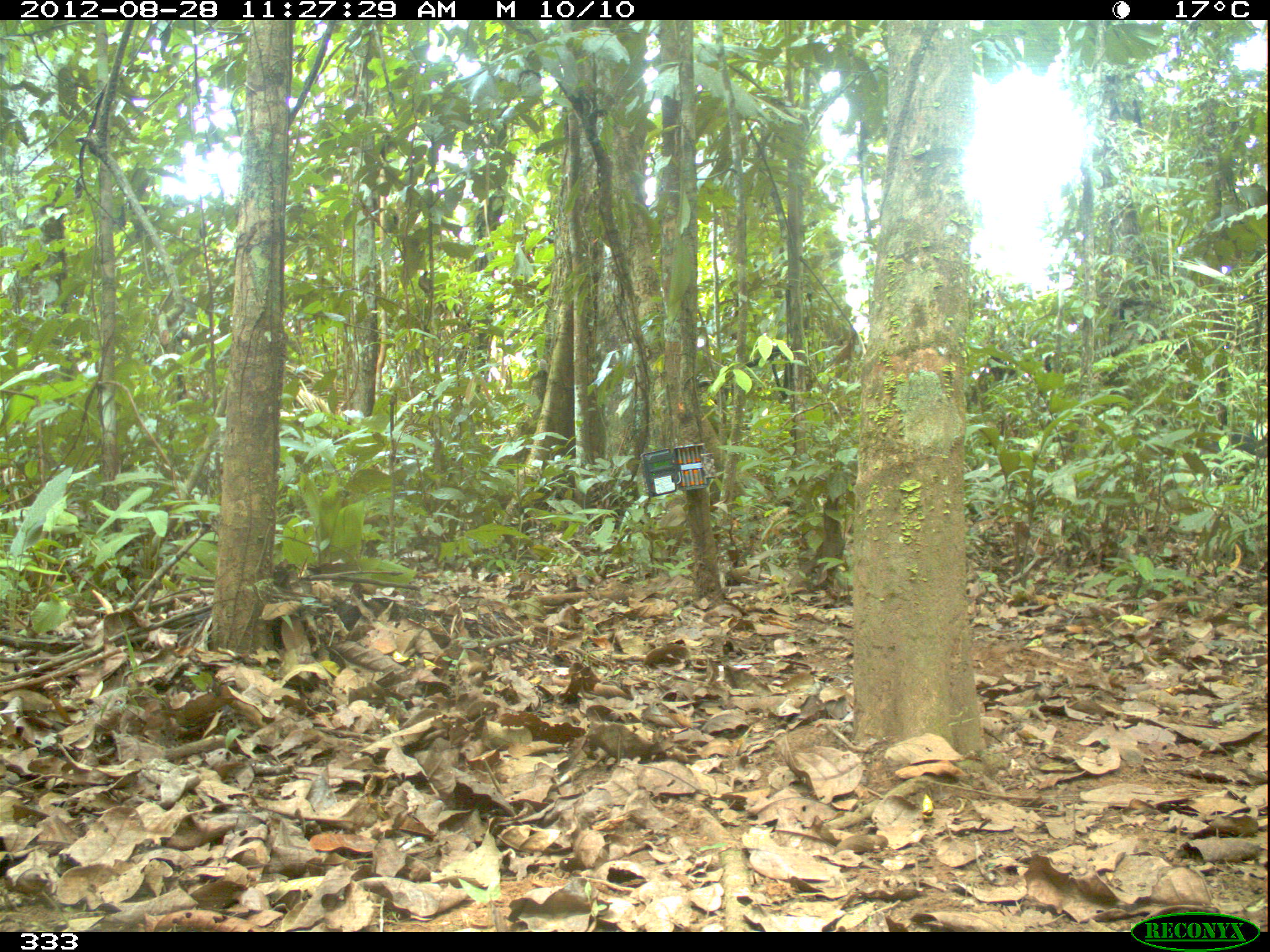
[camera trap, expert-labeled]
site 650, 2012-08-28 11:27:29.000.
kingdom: Animalia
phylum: Chordata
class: Mammalia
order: Artiodactyla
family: Tayassuidae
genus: Tayassu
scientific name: Tayassu pecari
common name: white-lipped peccary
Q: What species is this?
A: Tayassu pecari (white-lipped peccary).